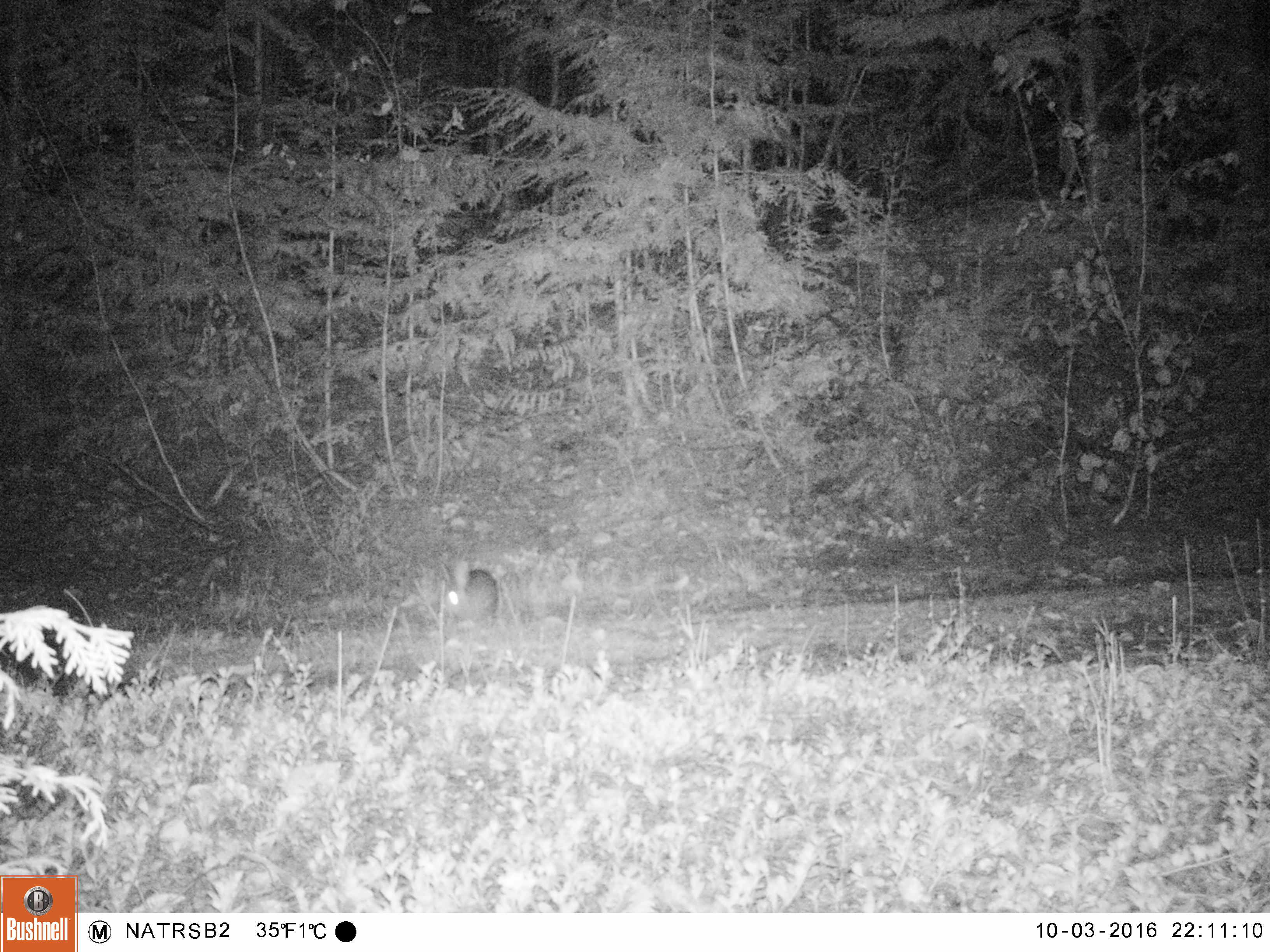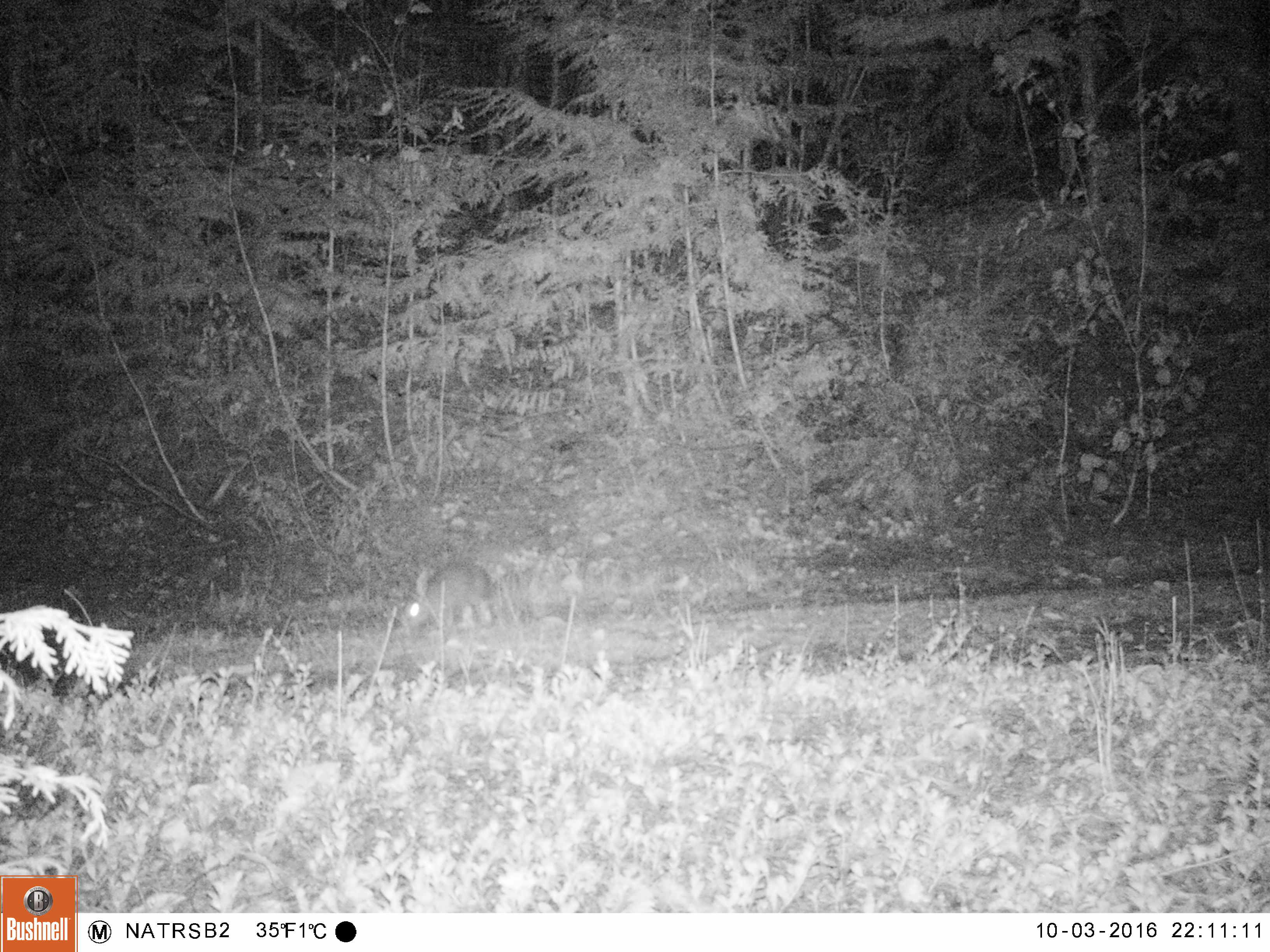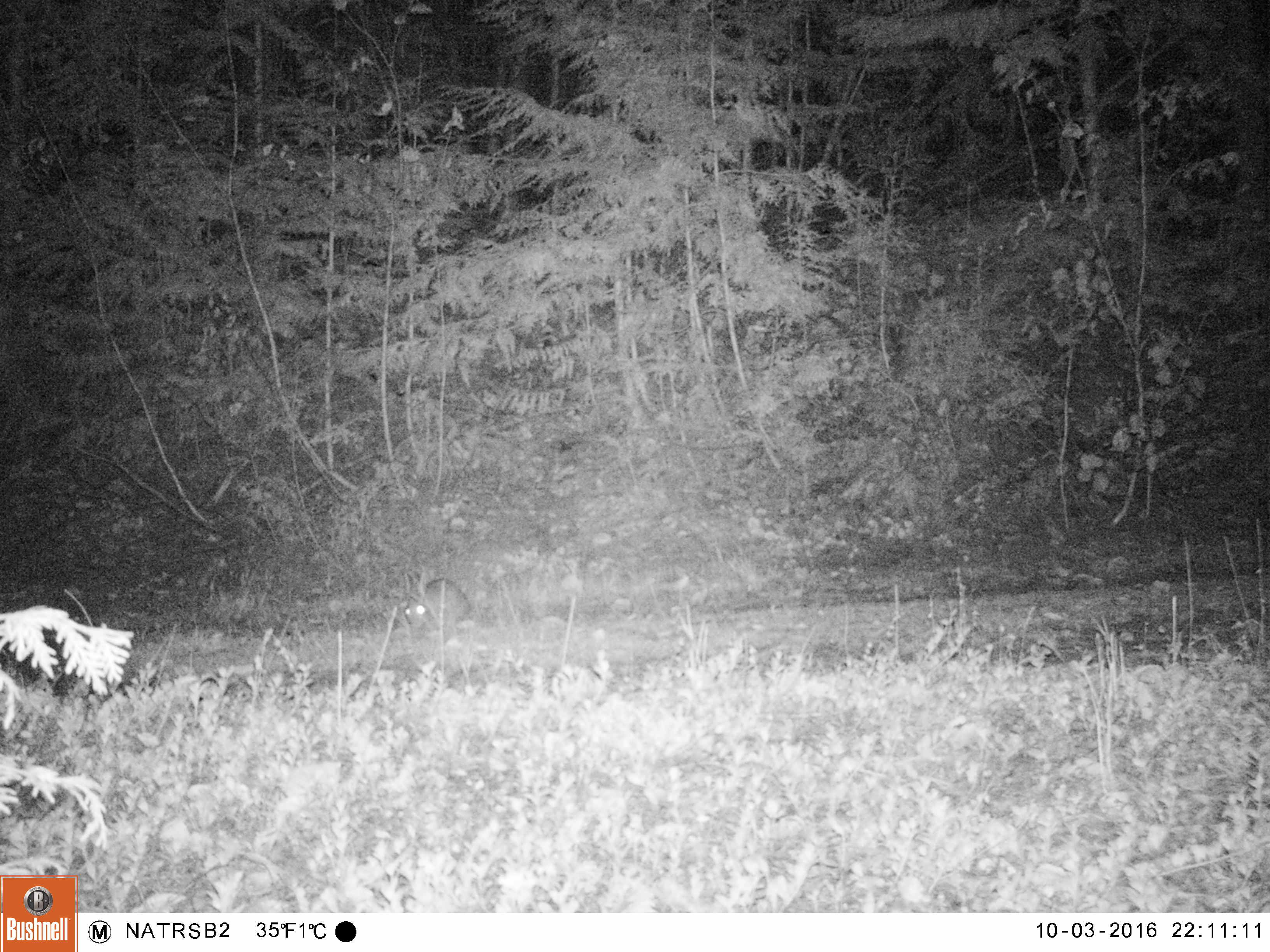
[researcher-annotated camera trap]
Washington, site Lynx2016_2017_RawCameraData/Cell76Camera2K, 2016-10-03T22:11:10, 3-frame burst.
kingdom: Animalia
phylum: Chordata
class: Mammalia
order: Lagomorpha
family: Leporidae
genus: Lepus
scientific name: Lepus americanus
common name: snowshoe hare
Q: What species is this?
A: Lepus americanus (snowshoe hare).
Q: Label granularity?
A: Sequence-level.